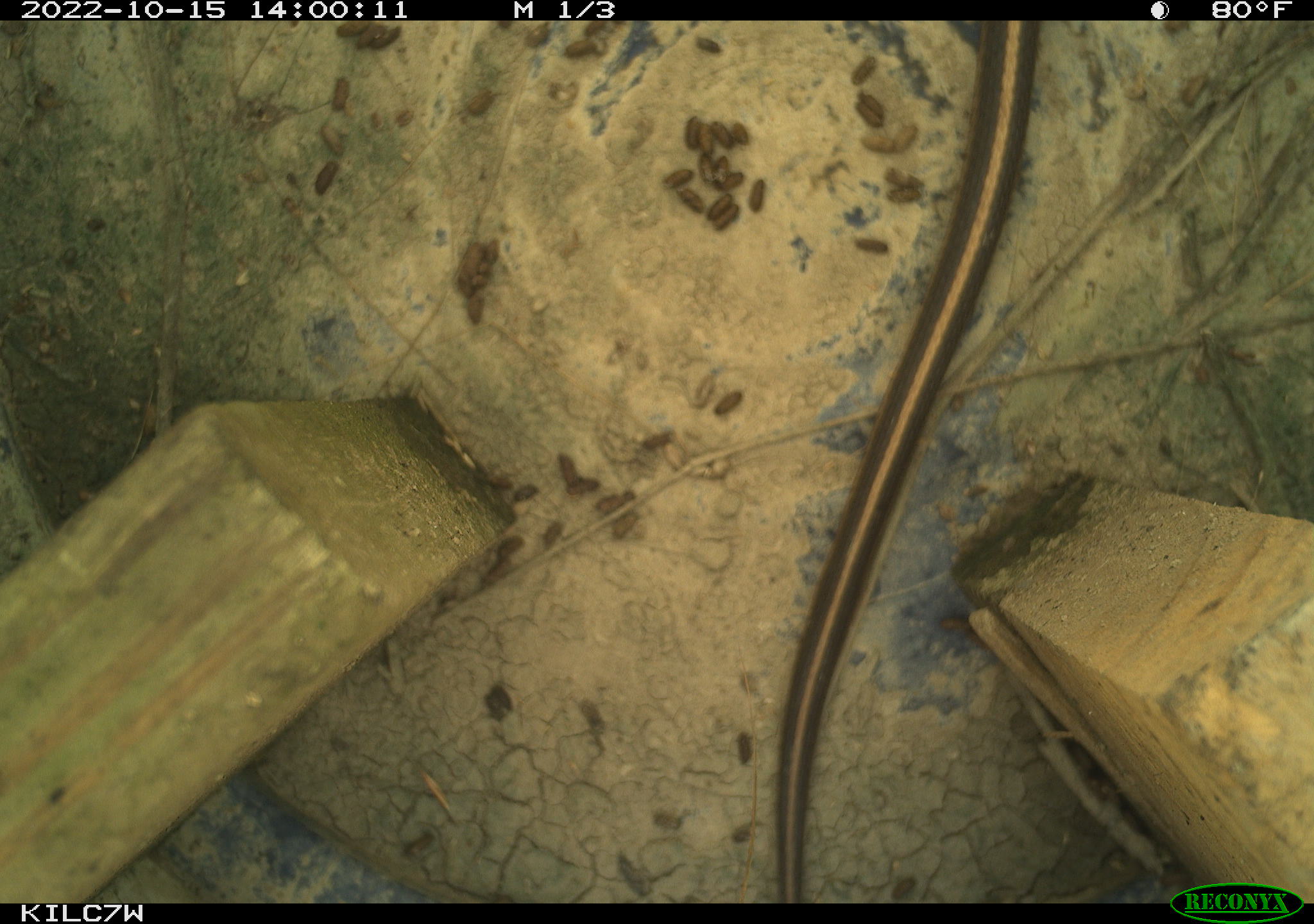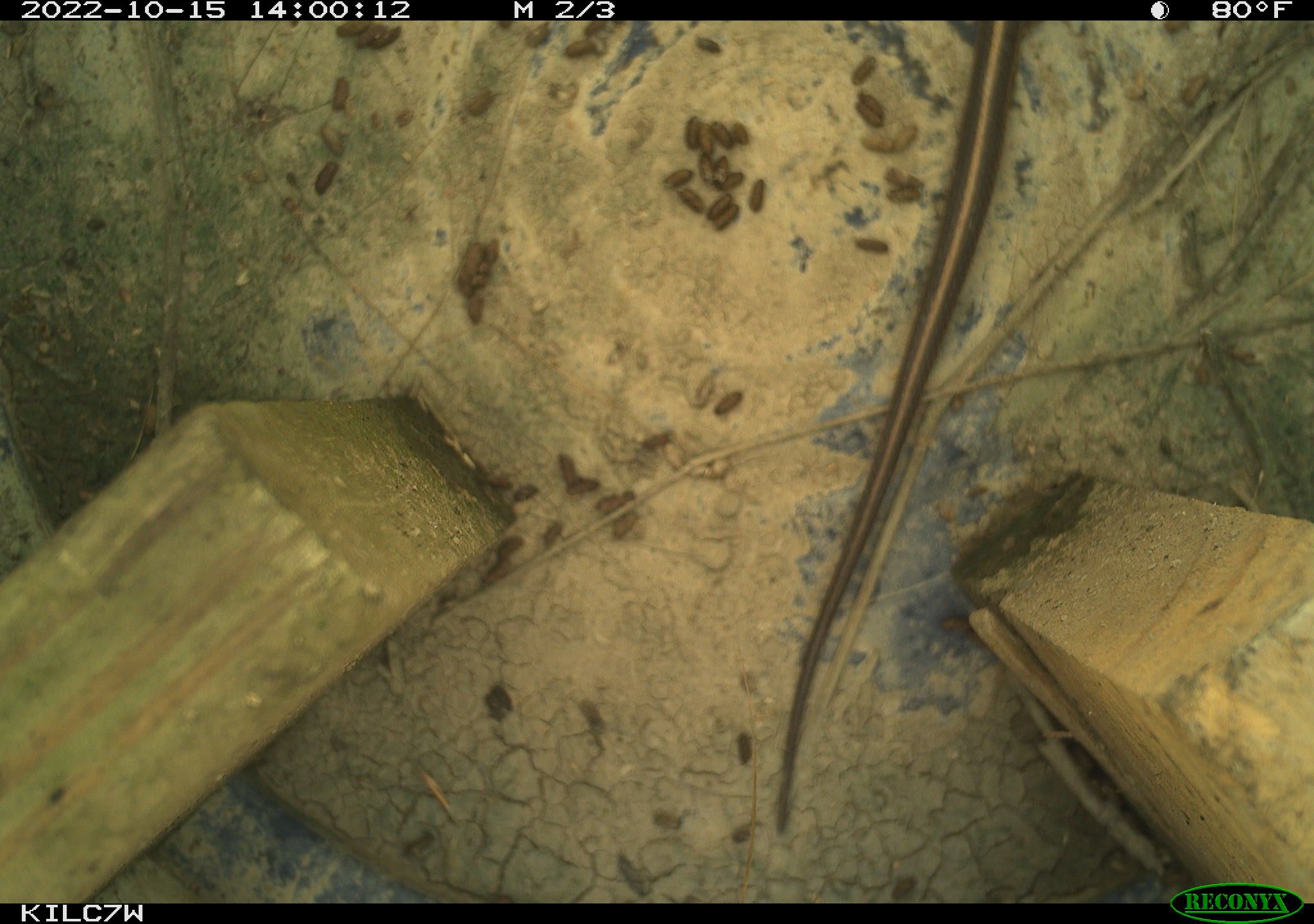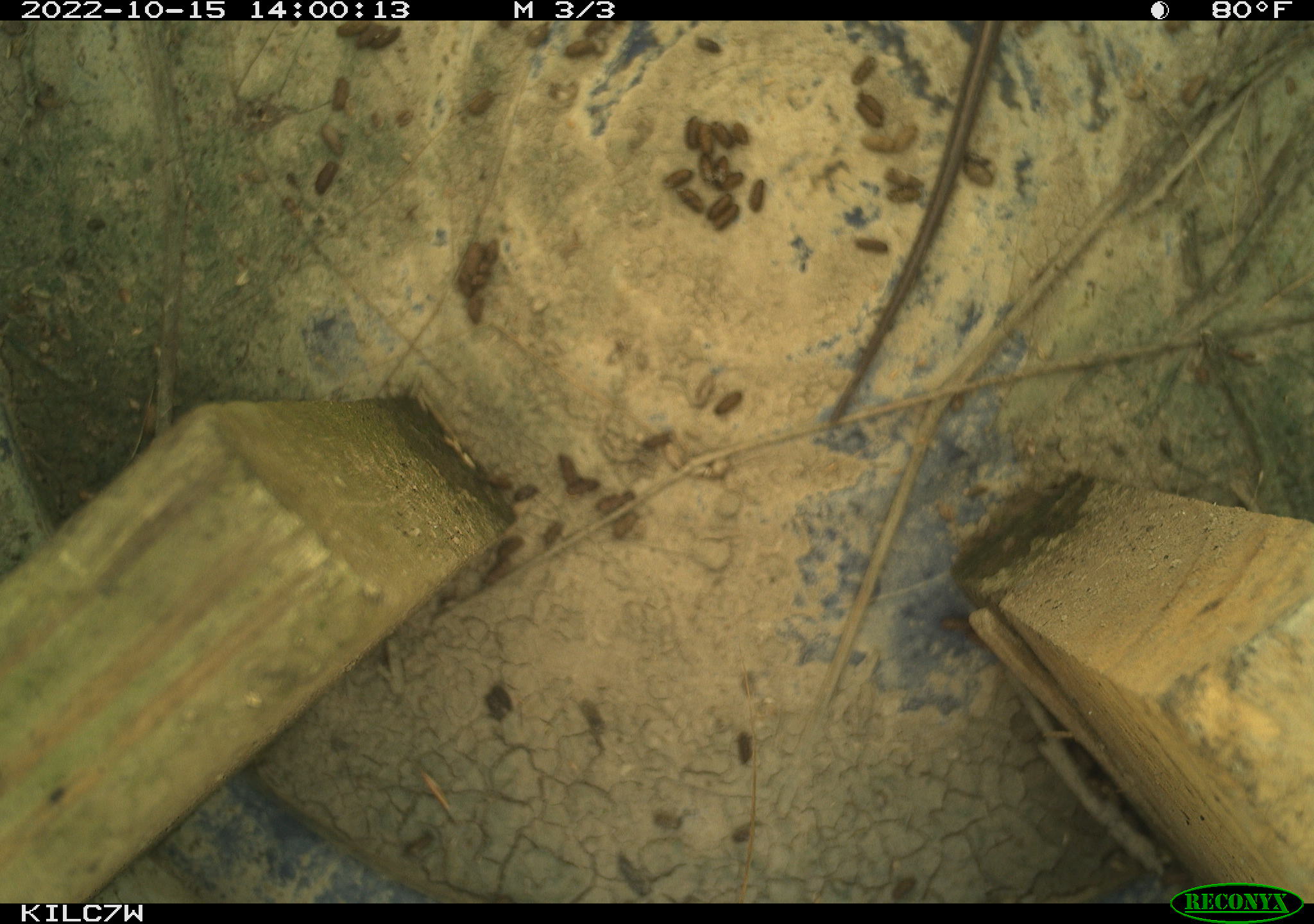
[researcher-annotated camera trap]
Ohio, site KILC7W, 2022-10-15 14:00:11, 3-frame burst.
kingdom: Animalia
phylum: Chordata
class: Reptilia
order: Squamata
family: Colubridae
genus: Thamnophis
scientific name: Thamnophis sirtalis sirtalis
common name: eastern gartersnake